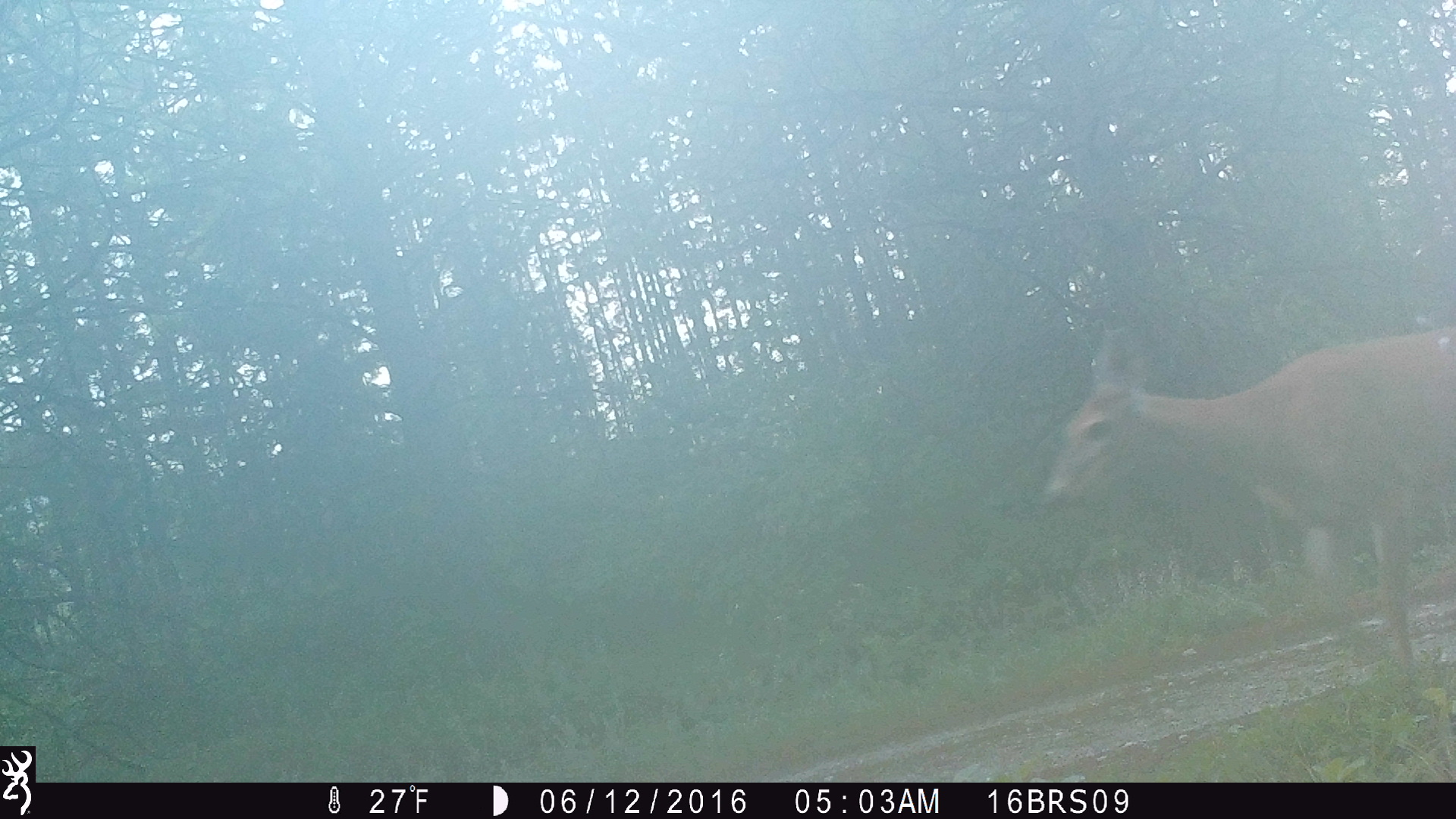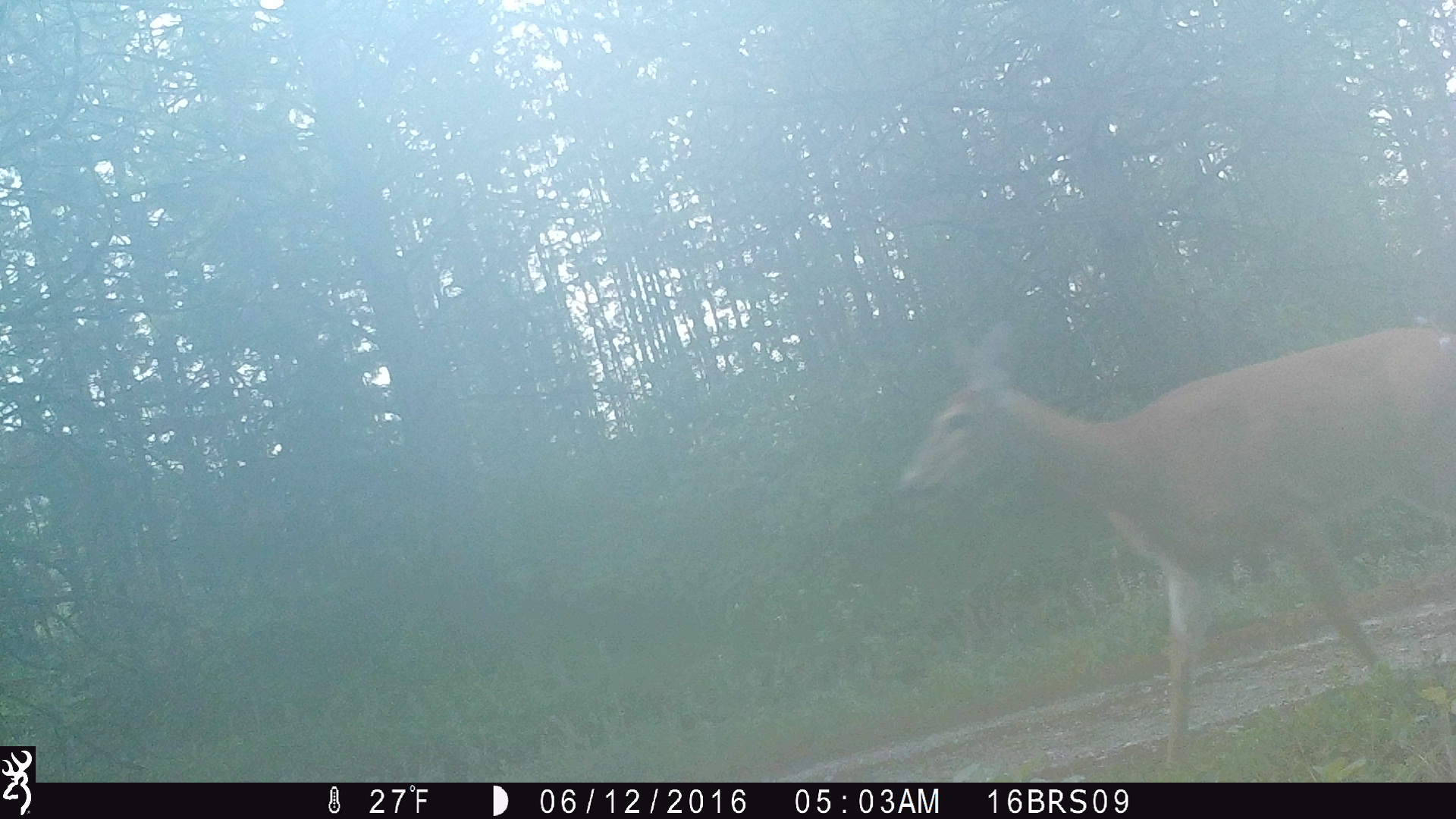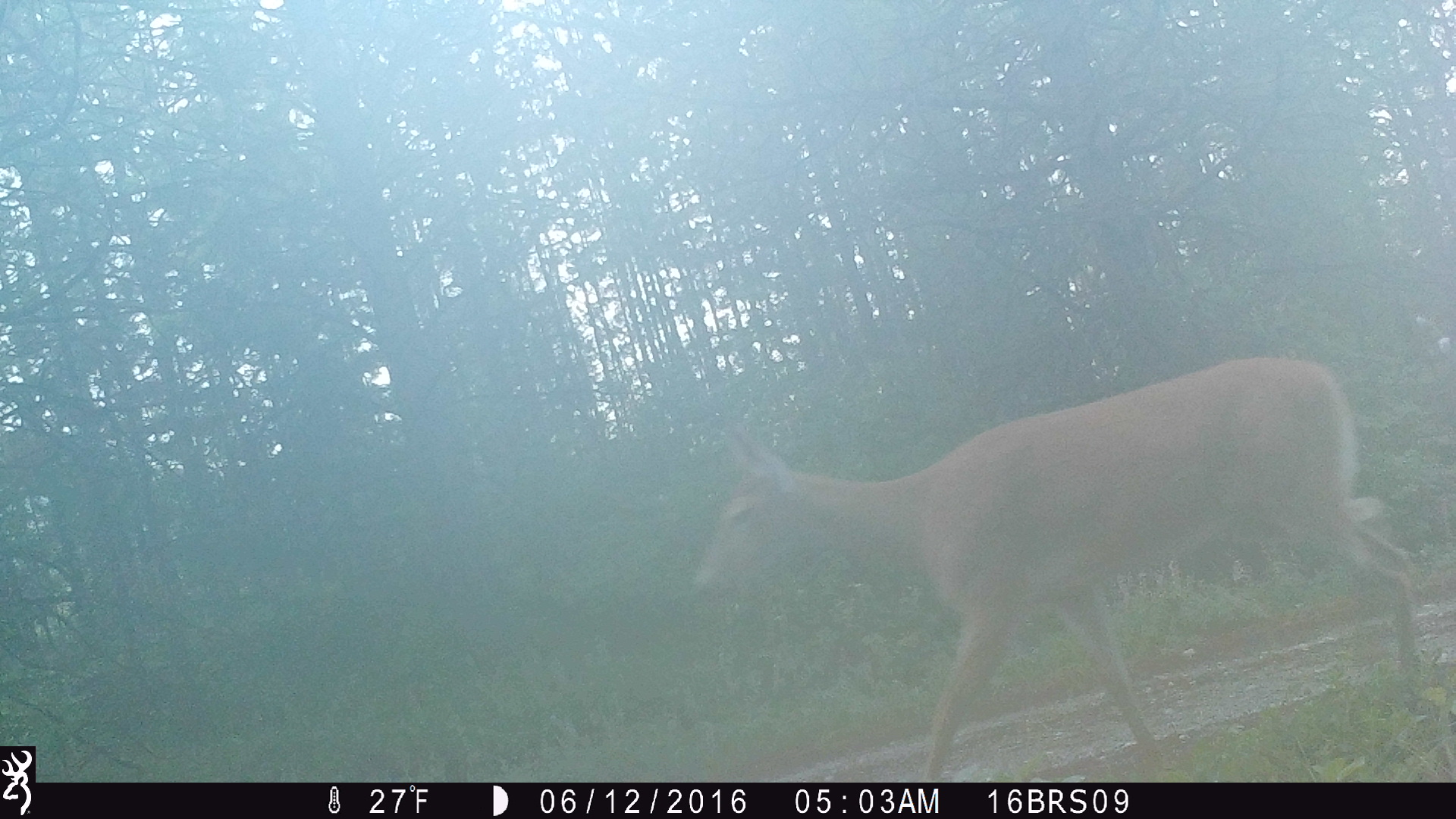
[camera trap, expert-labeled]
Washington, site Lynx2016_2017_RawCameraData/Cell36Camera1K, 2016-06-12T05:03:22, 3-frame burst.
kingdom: Animalia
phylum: Chordata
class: Mammalia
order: Artiodactyla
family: Cervidae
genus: Odocoileus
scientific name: Odocoileus virginianus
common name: white-tailed deer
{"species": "Odocoileus virginianus (white-tailed deer)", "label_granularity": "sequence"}